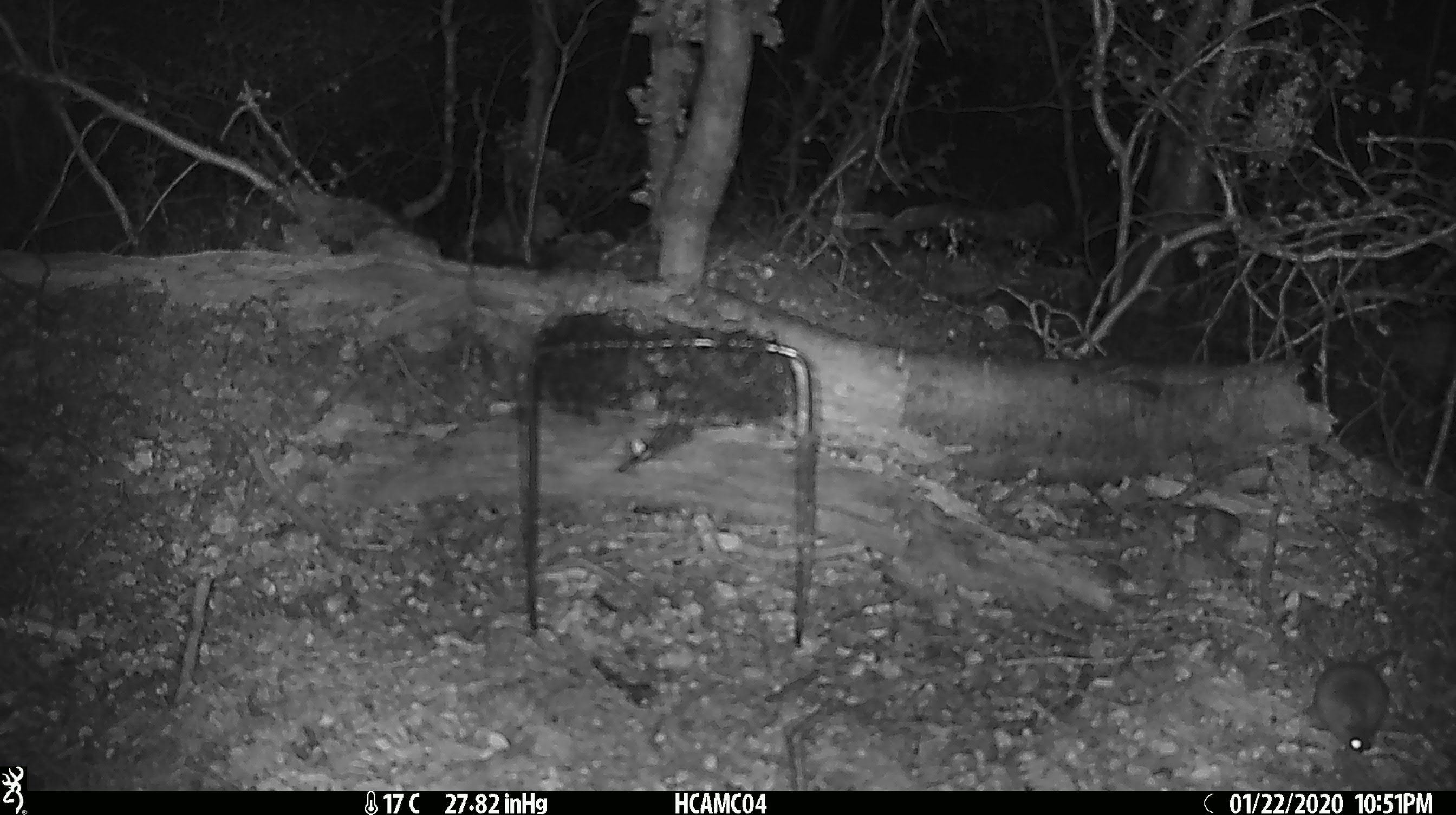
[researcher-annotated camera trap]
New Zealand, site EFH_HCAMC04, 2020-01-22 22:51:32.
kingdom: Animalia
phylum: Chordata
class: Mammalia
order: Rodentia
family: Muridae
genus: Mus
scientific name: Mus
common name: mouse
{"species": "mouse (Mus)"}